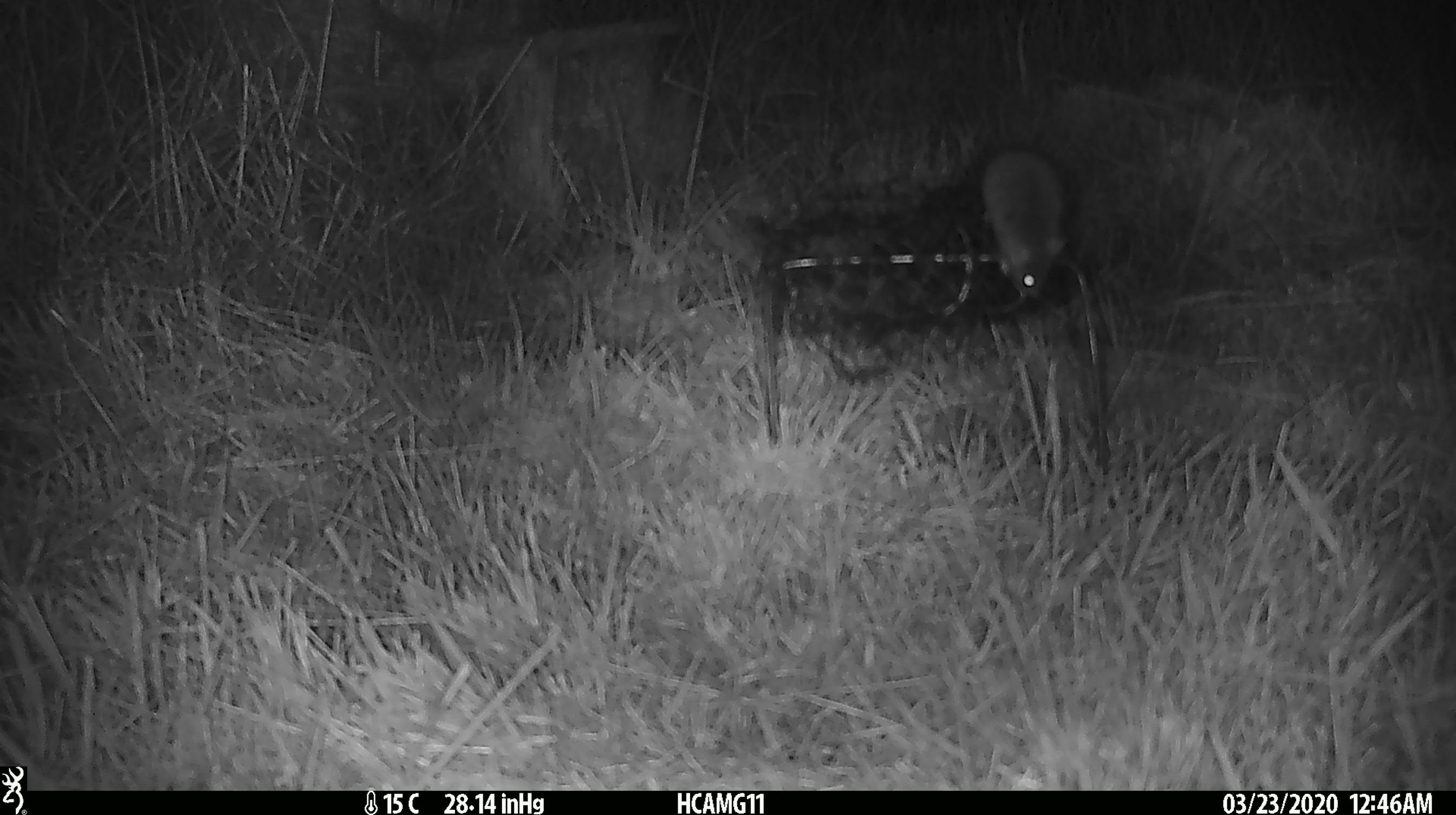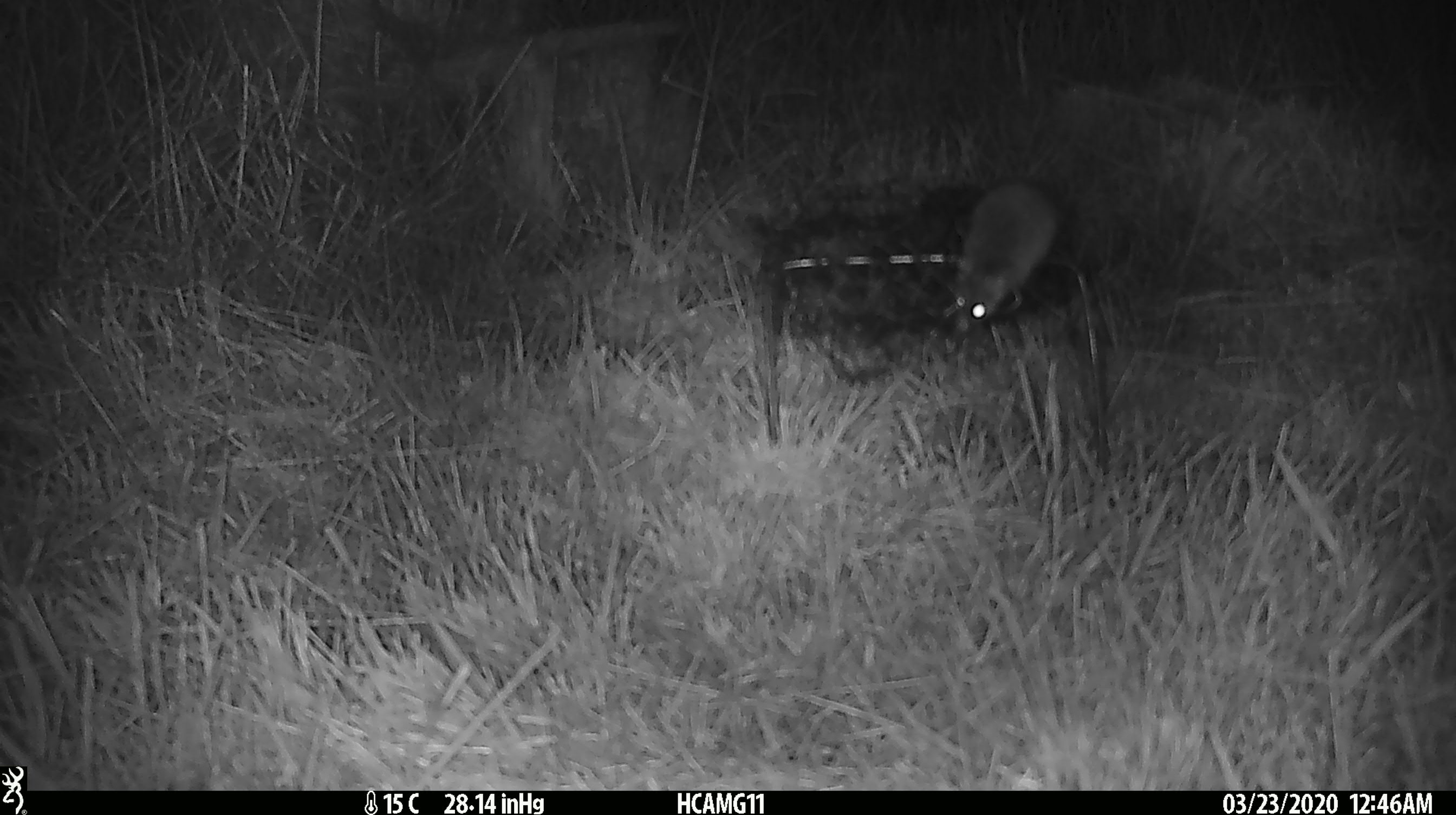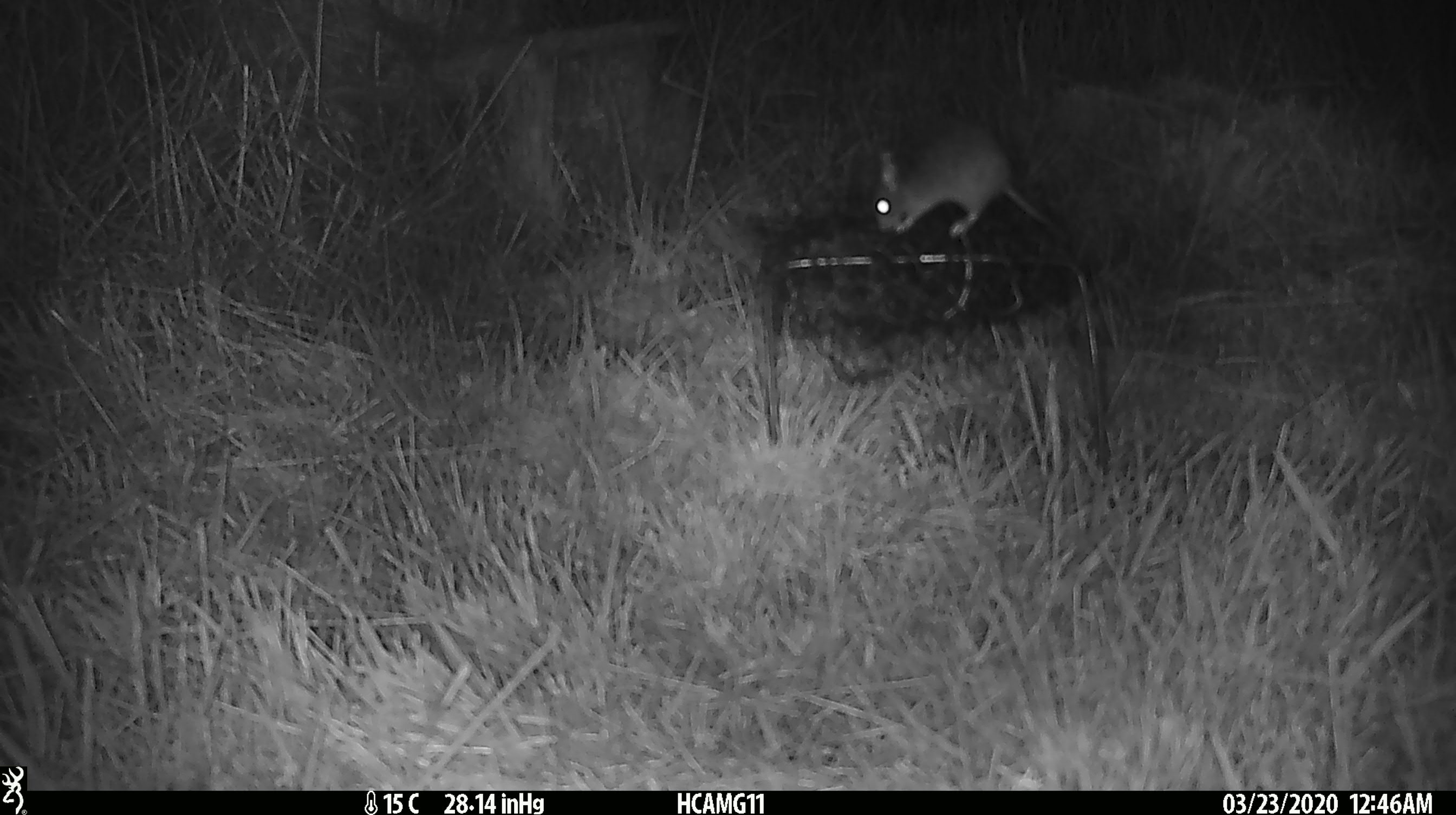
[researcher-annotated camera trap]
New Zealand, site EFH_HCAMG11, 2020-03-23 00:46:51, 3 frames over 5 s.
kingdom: Animalia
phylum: Chordata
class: Mammalia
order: Rodentia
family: Muridae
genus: Mus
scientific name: Mus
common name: mouse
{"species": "mouse (Mus)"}